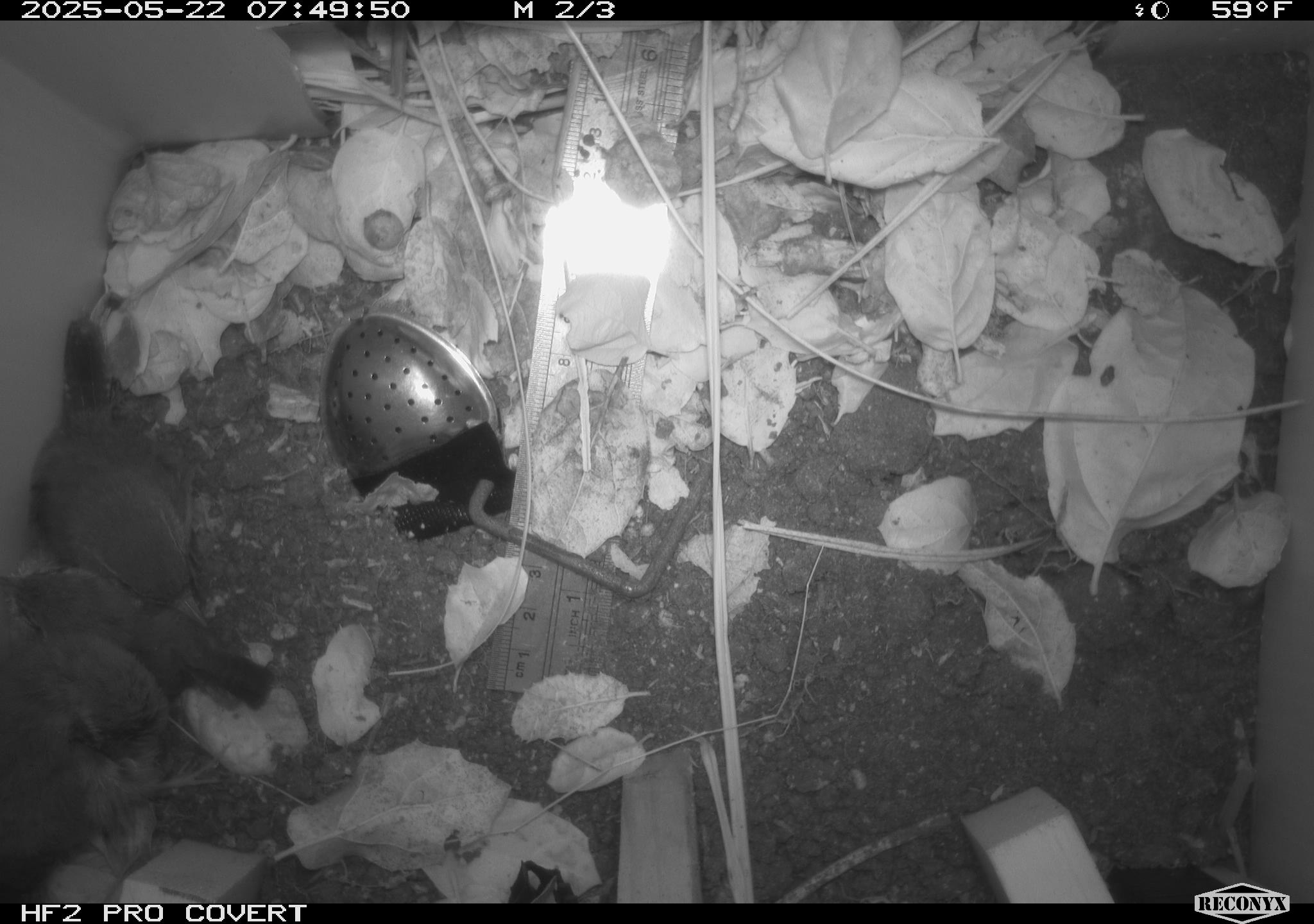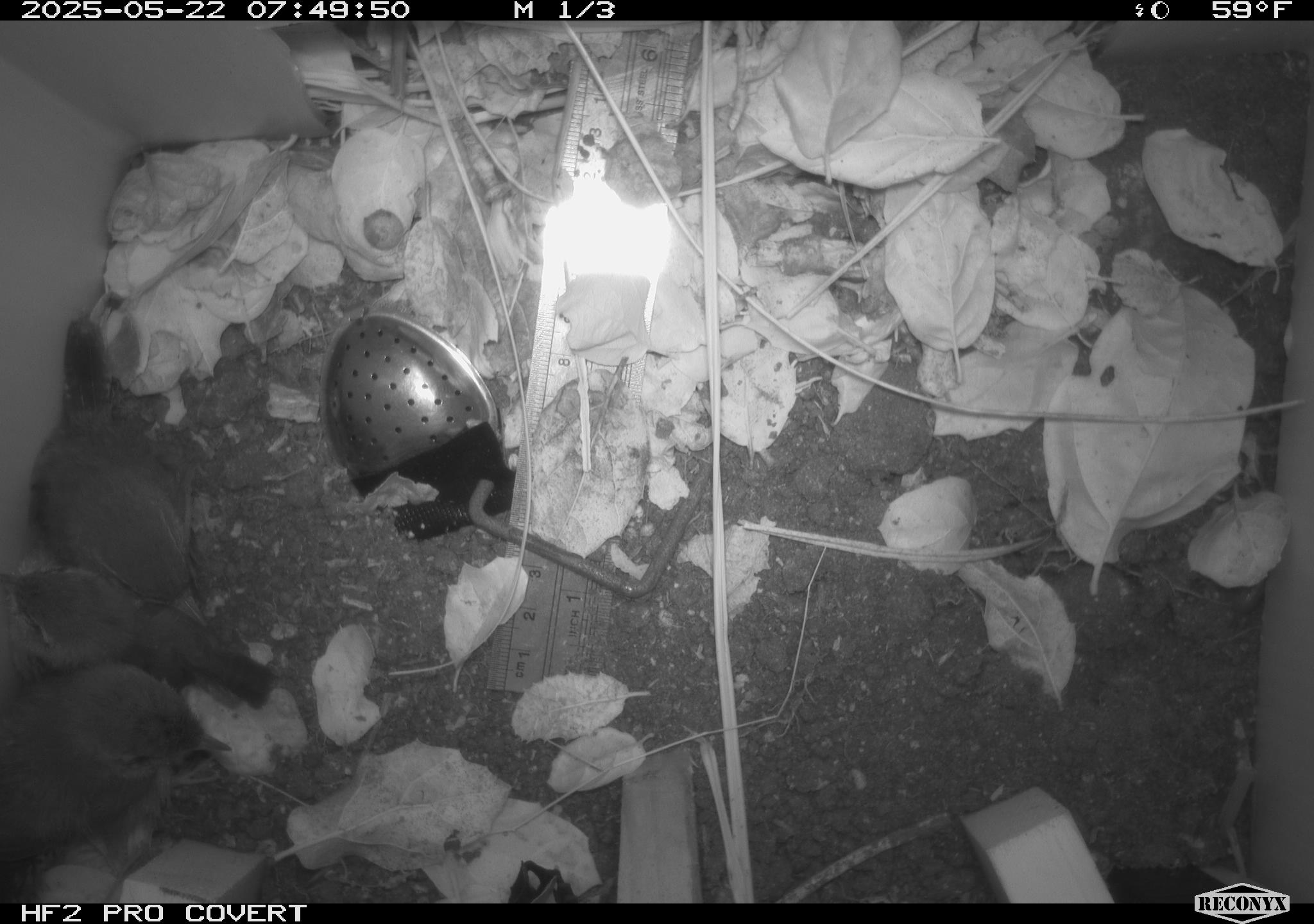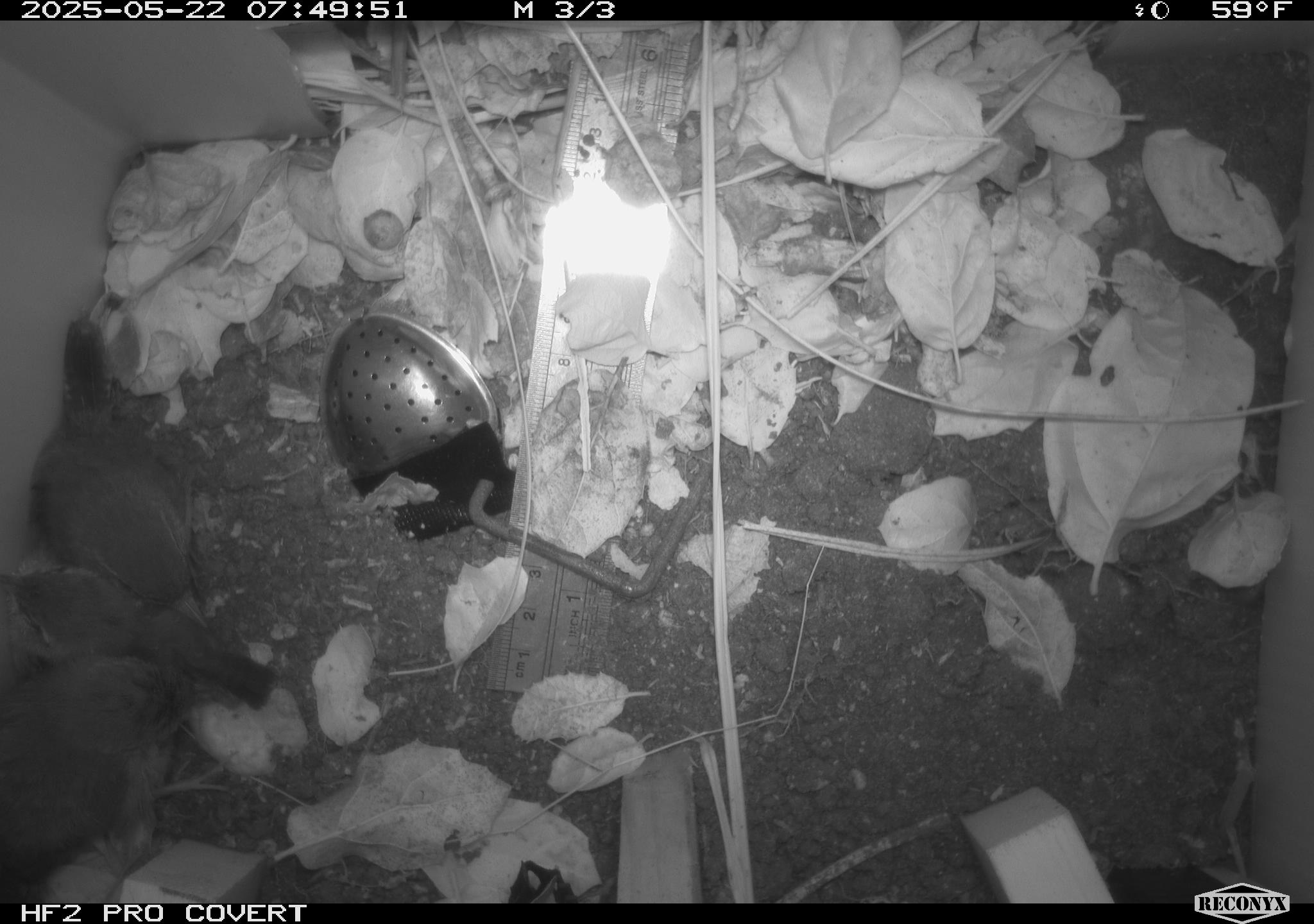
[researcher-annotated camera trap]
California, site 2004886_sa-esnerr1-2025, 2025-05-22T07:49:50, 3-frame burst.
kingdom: Animalia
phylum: Chordata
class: Aves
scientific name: Aves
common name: bird